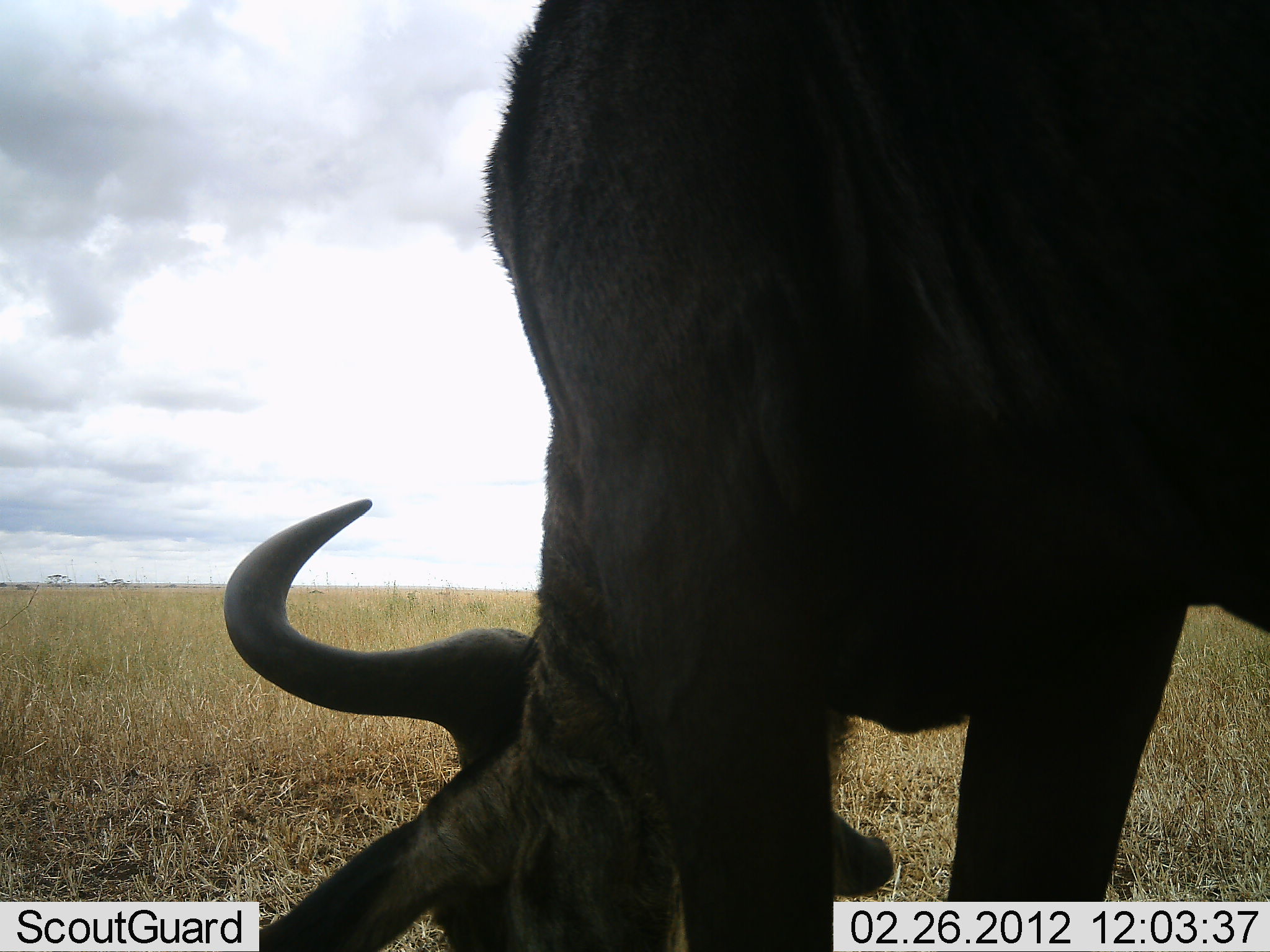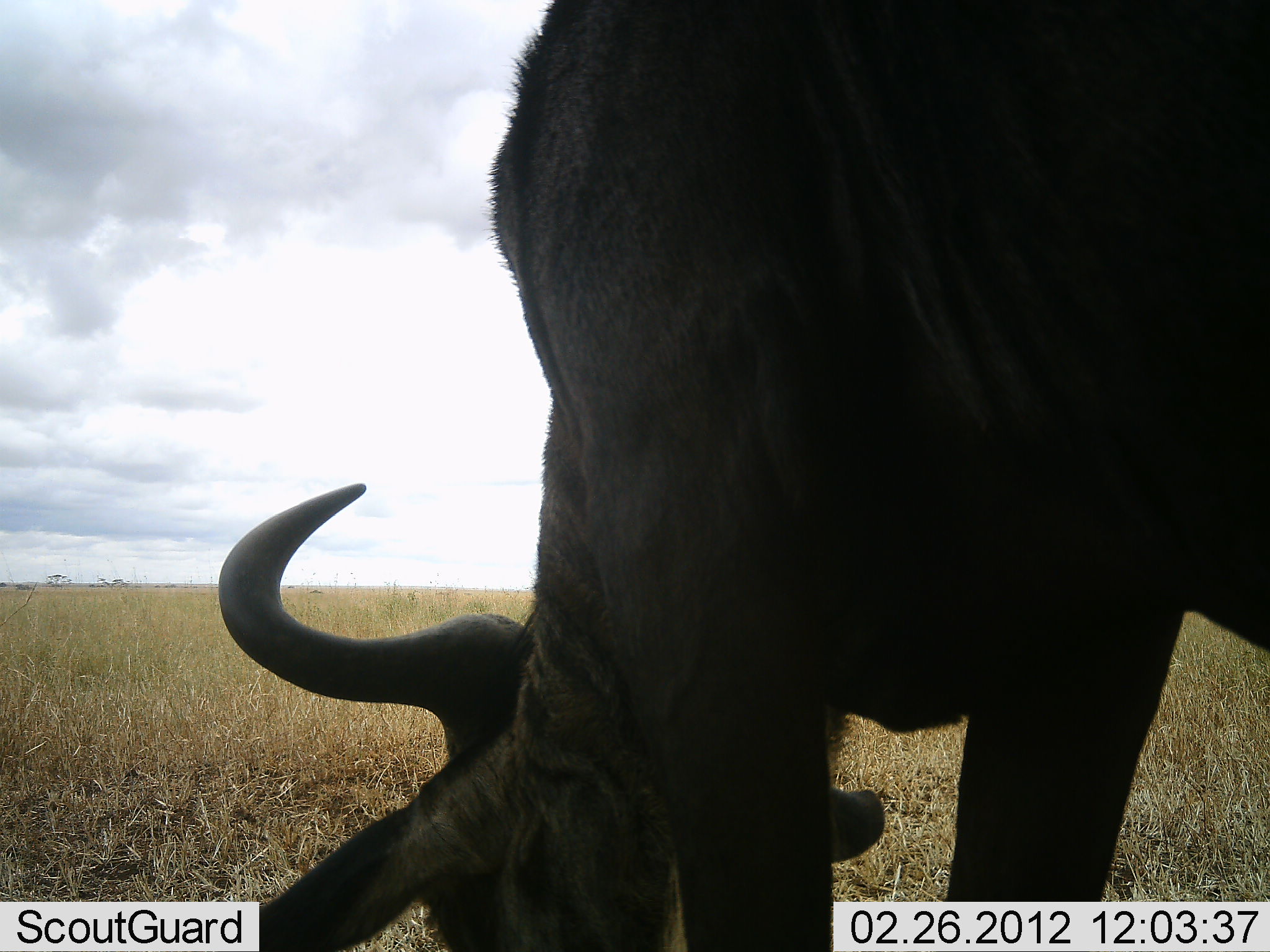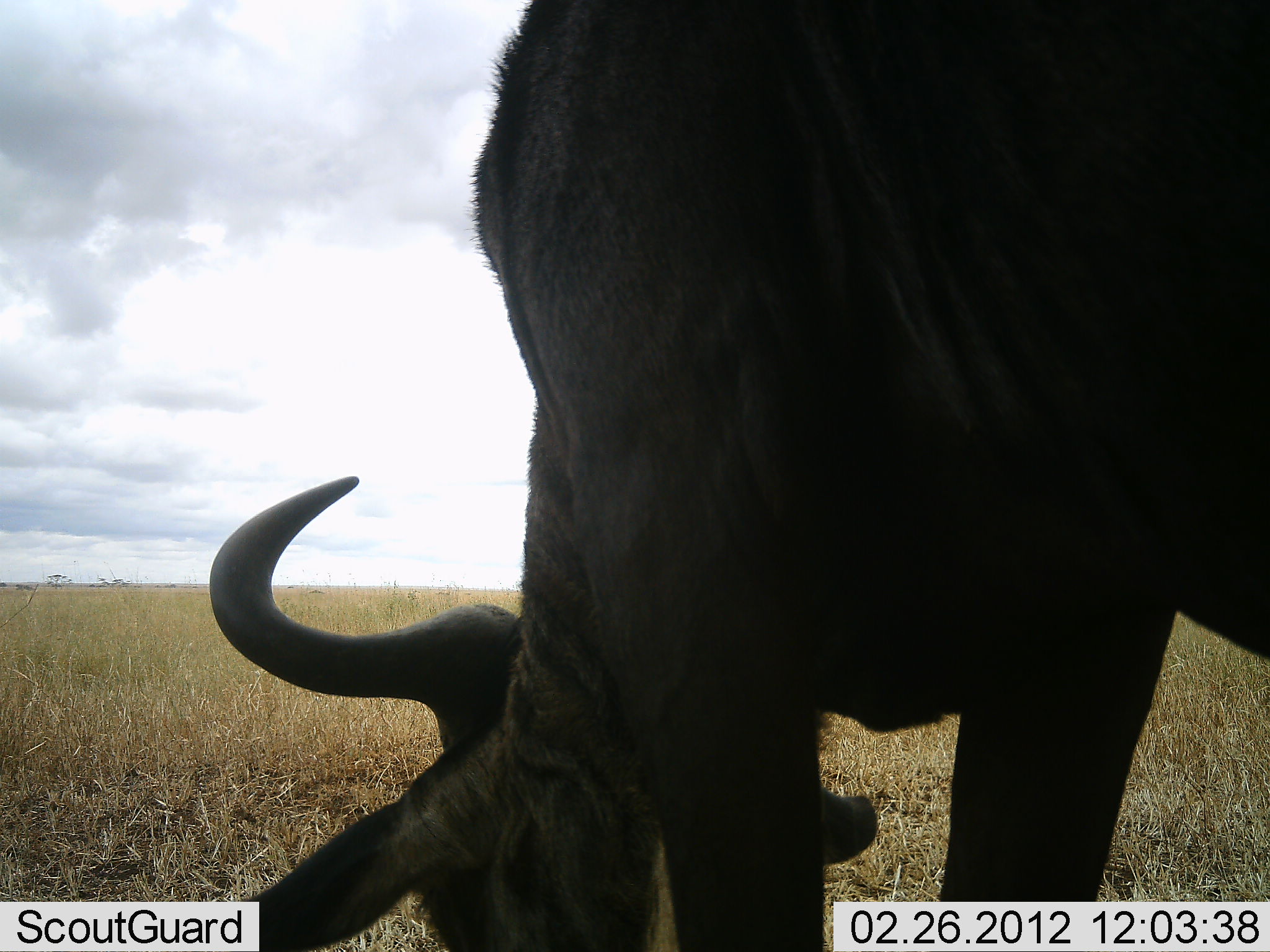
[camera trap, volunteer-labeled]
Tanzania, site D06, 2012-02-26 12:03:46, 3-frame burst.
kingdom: Animalia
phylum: Chordata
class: Mammalia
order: Artiodactyla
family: Bovidae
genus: Connochaetes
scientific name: Connochaetes taurinus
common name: blue wildebeest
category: wildebeest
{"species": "wildebeest (blue wildebeest) (Connochaetes taurinus)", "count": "1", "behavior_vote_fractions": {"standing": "20%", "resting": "10%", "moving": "10%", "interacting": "0%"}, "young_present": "0%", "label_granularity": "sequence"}